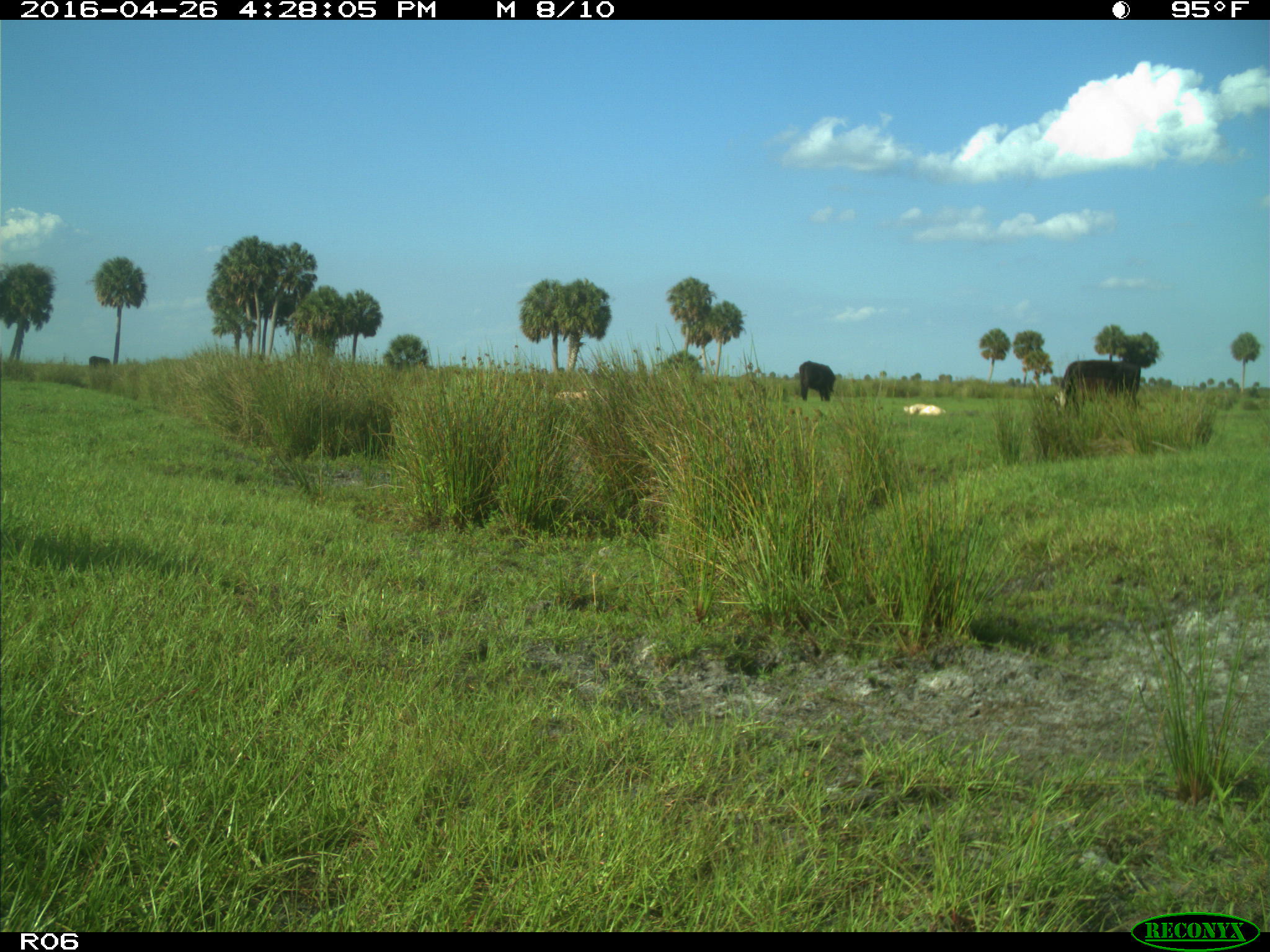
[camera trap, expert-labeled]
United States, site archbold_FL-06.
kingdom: Animalia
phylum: Chordata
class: Mammalia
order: Artiodactyla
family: Bovidae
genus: Bos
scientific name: Bos taurus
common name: domestic cow